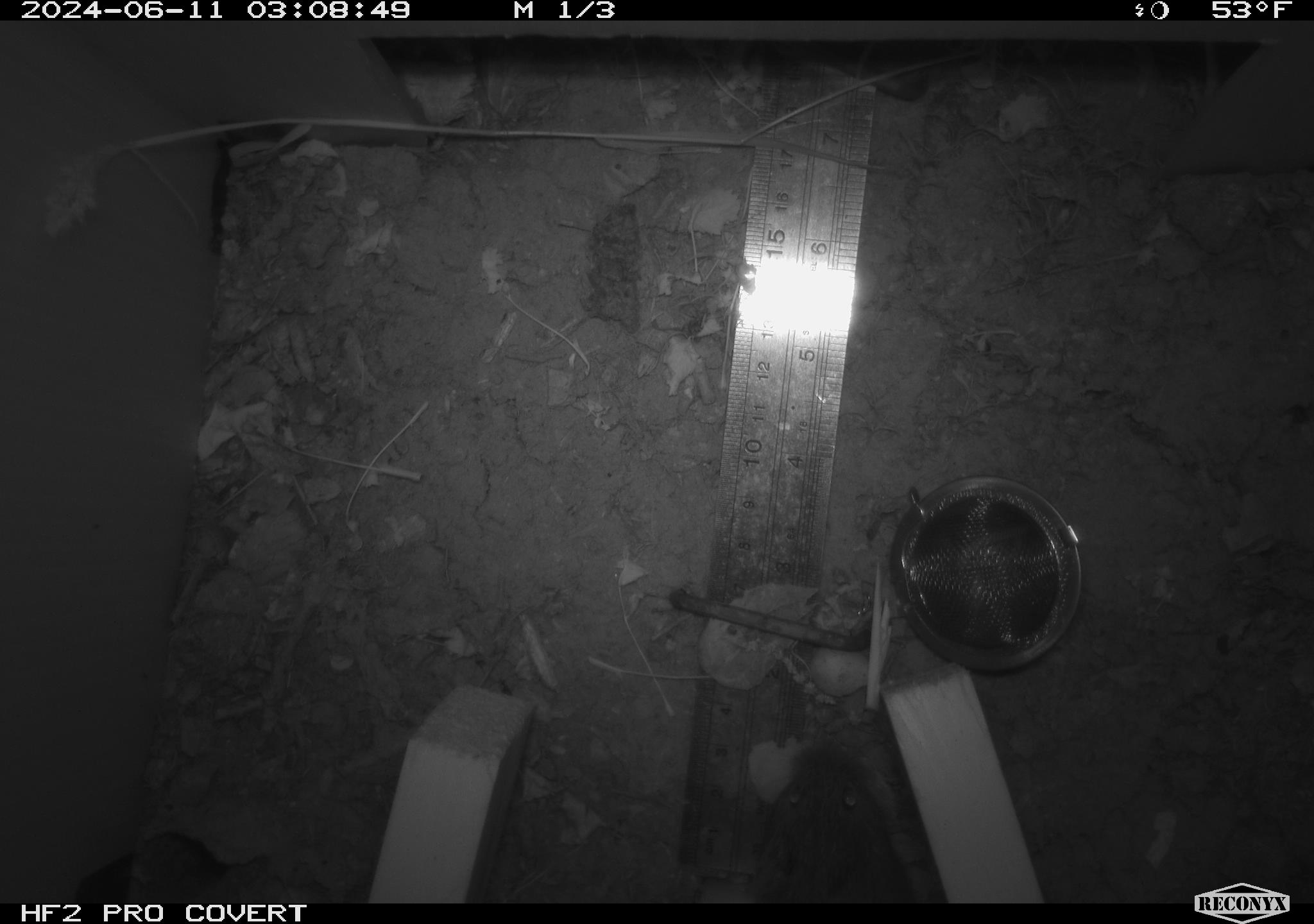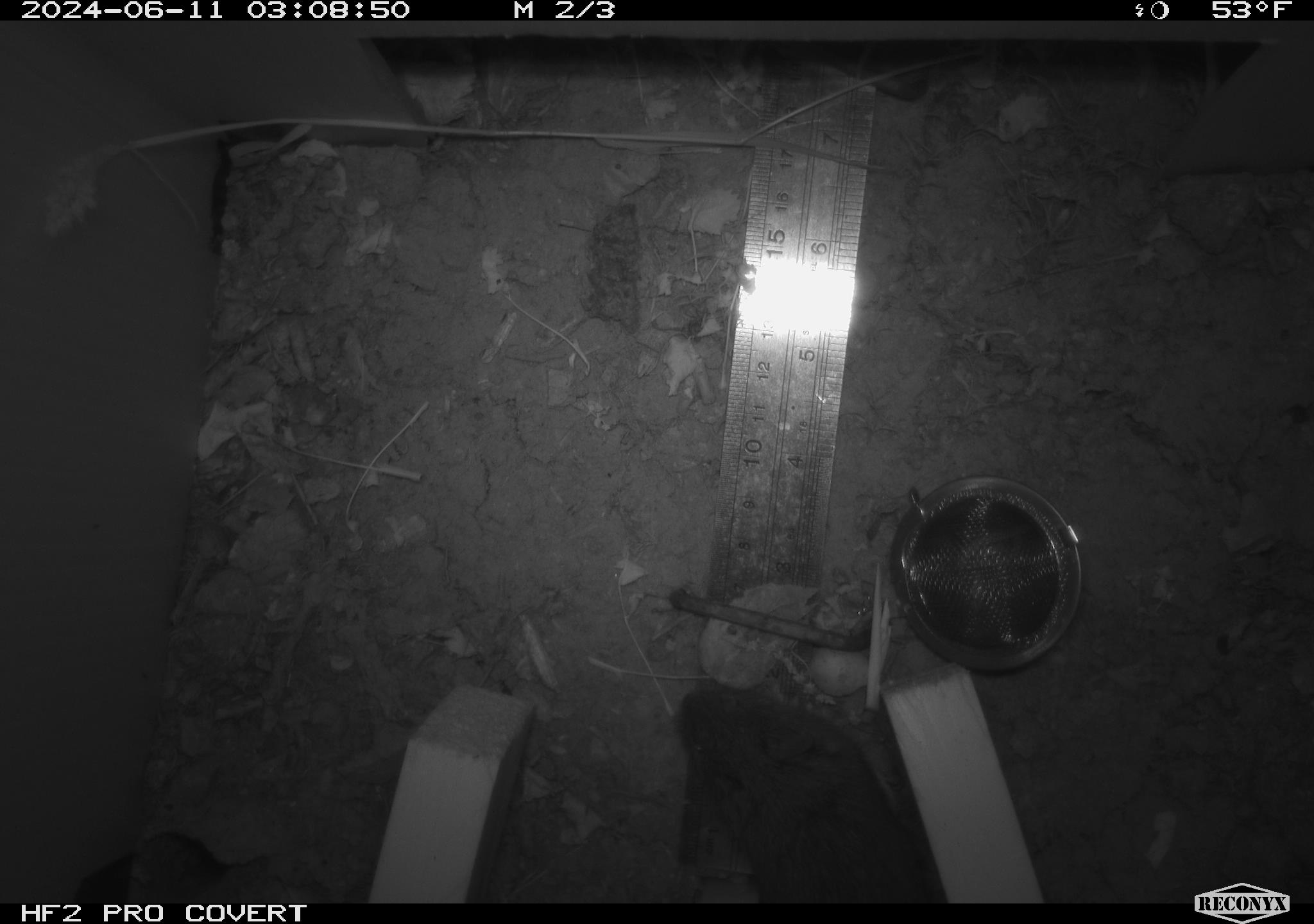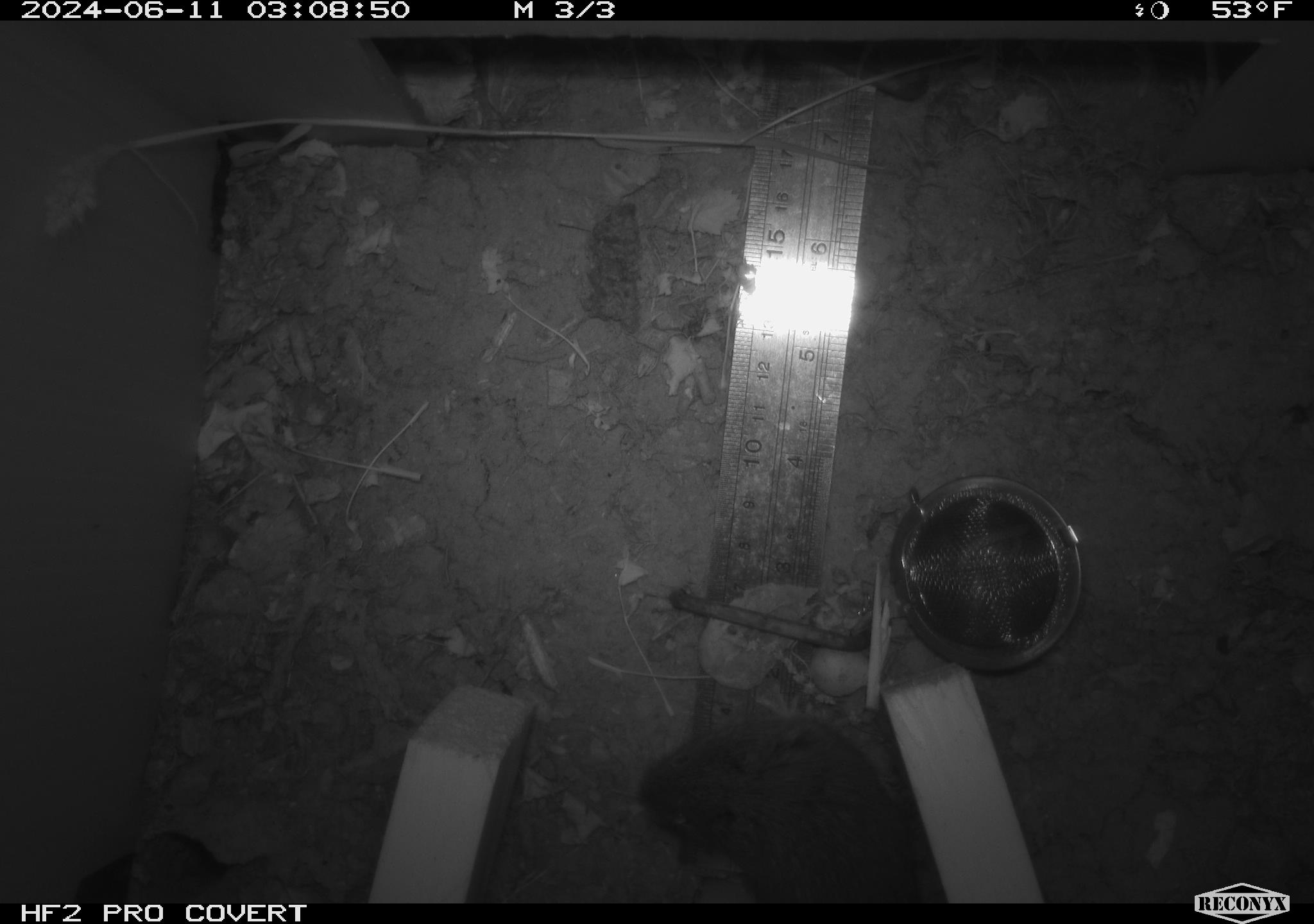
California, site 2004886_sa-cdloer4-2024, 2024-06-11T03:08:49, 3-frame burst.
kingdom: Animalia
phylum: Chordata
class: Mammalia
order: Rodentia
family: Cricetidae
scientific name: Arvicolinae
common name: voles, lemmings, and muskrats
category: arvicolinae subfamily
Arvicolinae subfamily (voles, lemmings, and muskrats) (Arvicolinae).